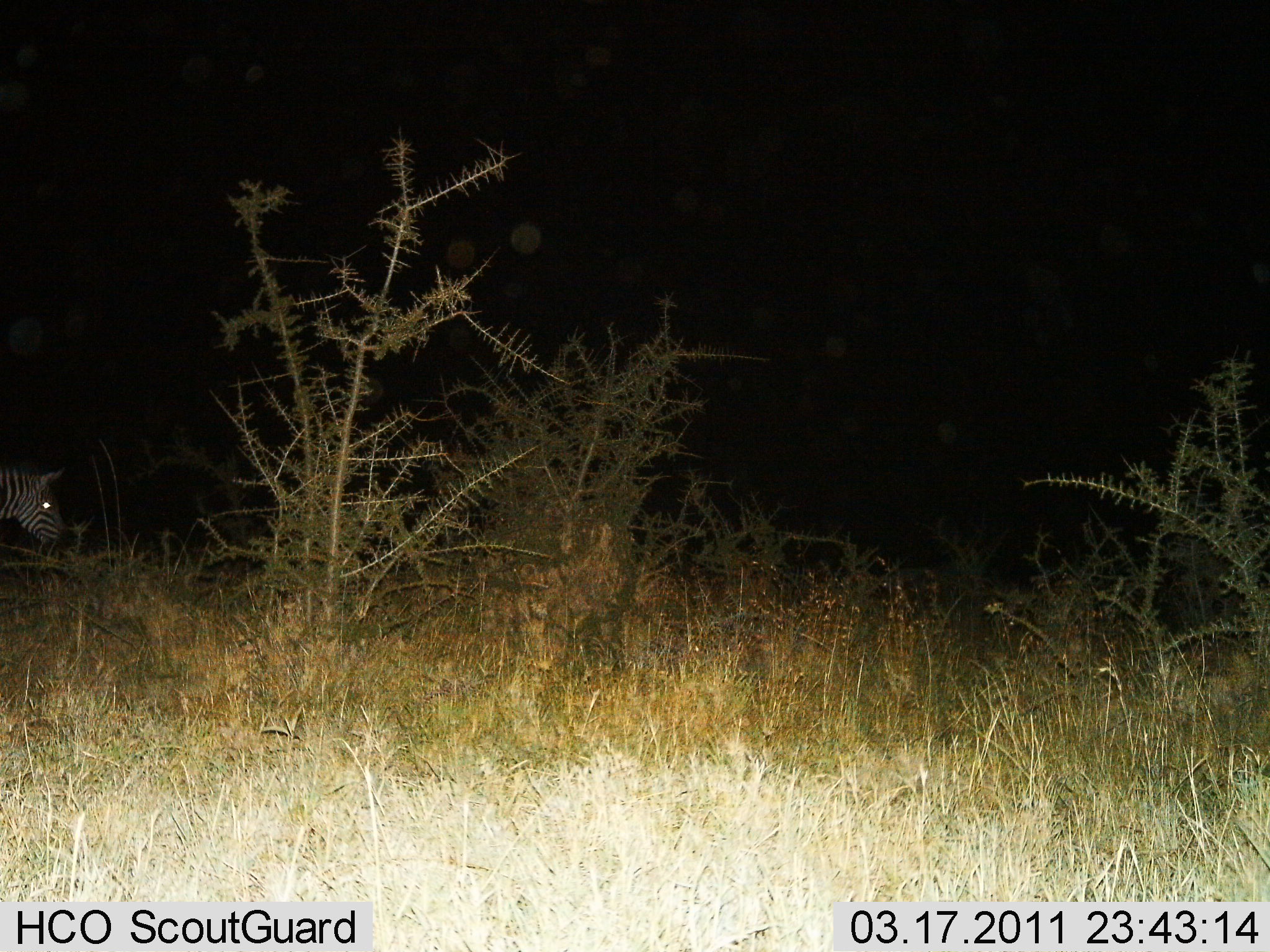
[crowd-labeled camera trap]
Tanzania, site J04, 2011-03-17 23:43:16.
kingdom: Animalia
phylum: Chordata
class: Mammalia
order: Perissodactyla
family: Equidae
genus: Equus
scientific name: Equus quagga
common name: plains zebra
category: zebra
Zebra (plains zebra) (Equus quagga), count 1. Behavior (volunteer vote fractions): standing 50%, resting 0%, moving 21%, interacting 0%. Young present (vote fraction): 0%. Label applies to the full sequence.